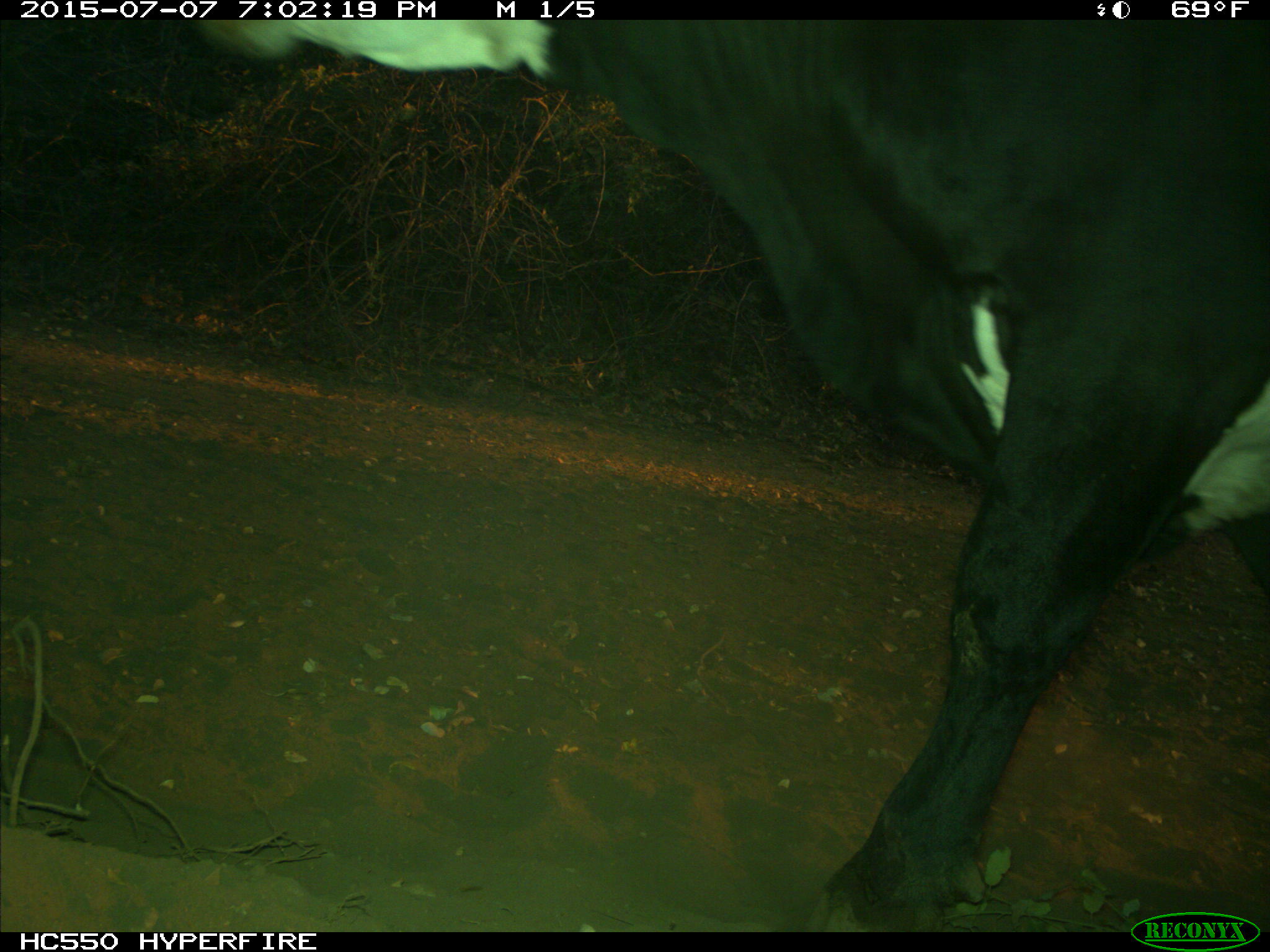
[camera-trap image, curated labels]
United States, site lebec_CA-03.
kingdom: Animalia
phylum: Chordata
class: Mammalia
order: Artiodactyla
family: Bovidae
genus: Bos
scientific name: Bos taurus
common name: domestic cow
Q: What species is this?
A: Bos taurus (domestic cow).